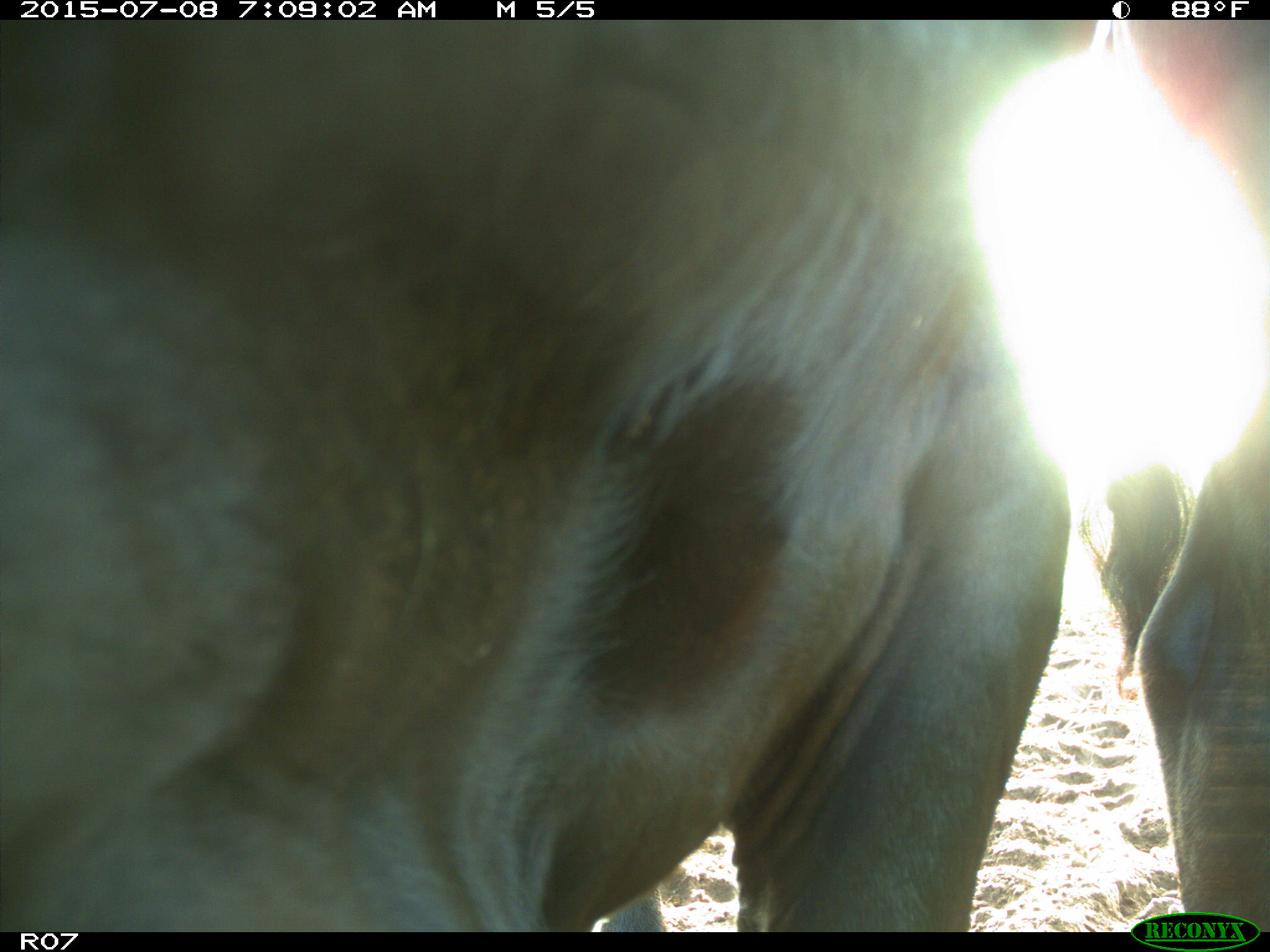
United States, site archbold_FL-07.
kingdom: Animalia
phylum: Chordata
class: Mammalia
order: Artiodactyla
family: Bovidae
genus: Bos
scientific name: Bos taurus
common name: domestic cow